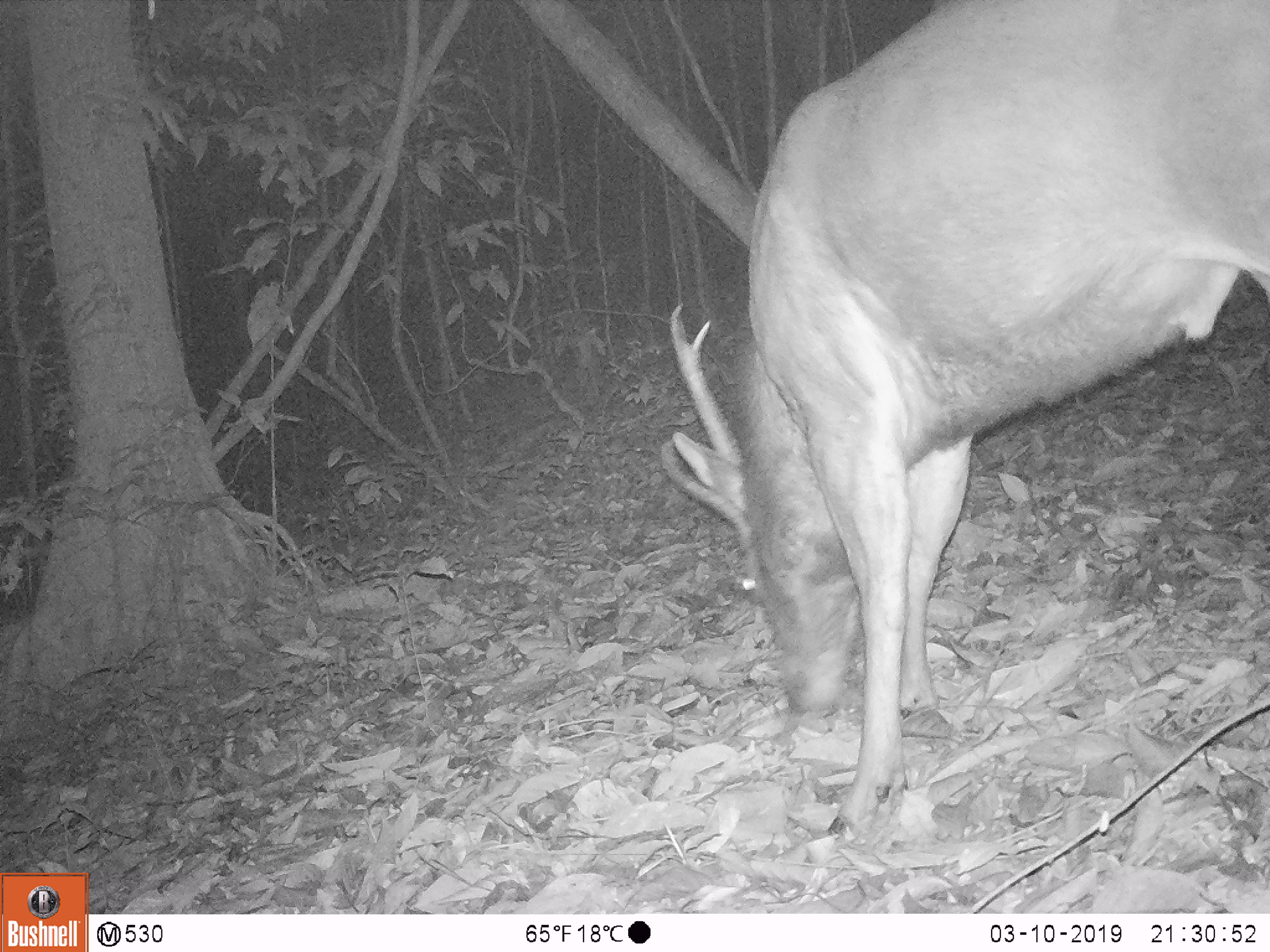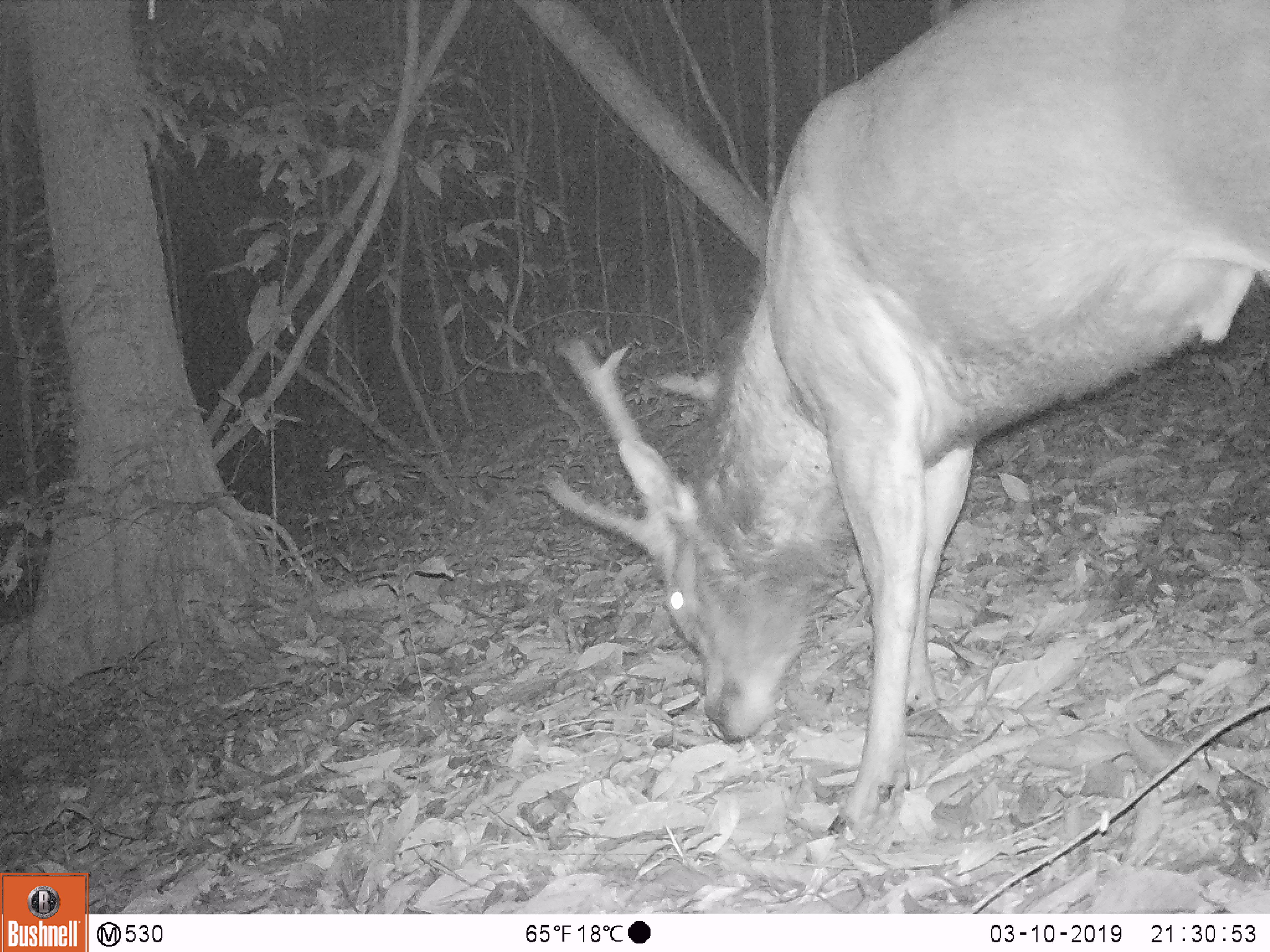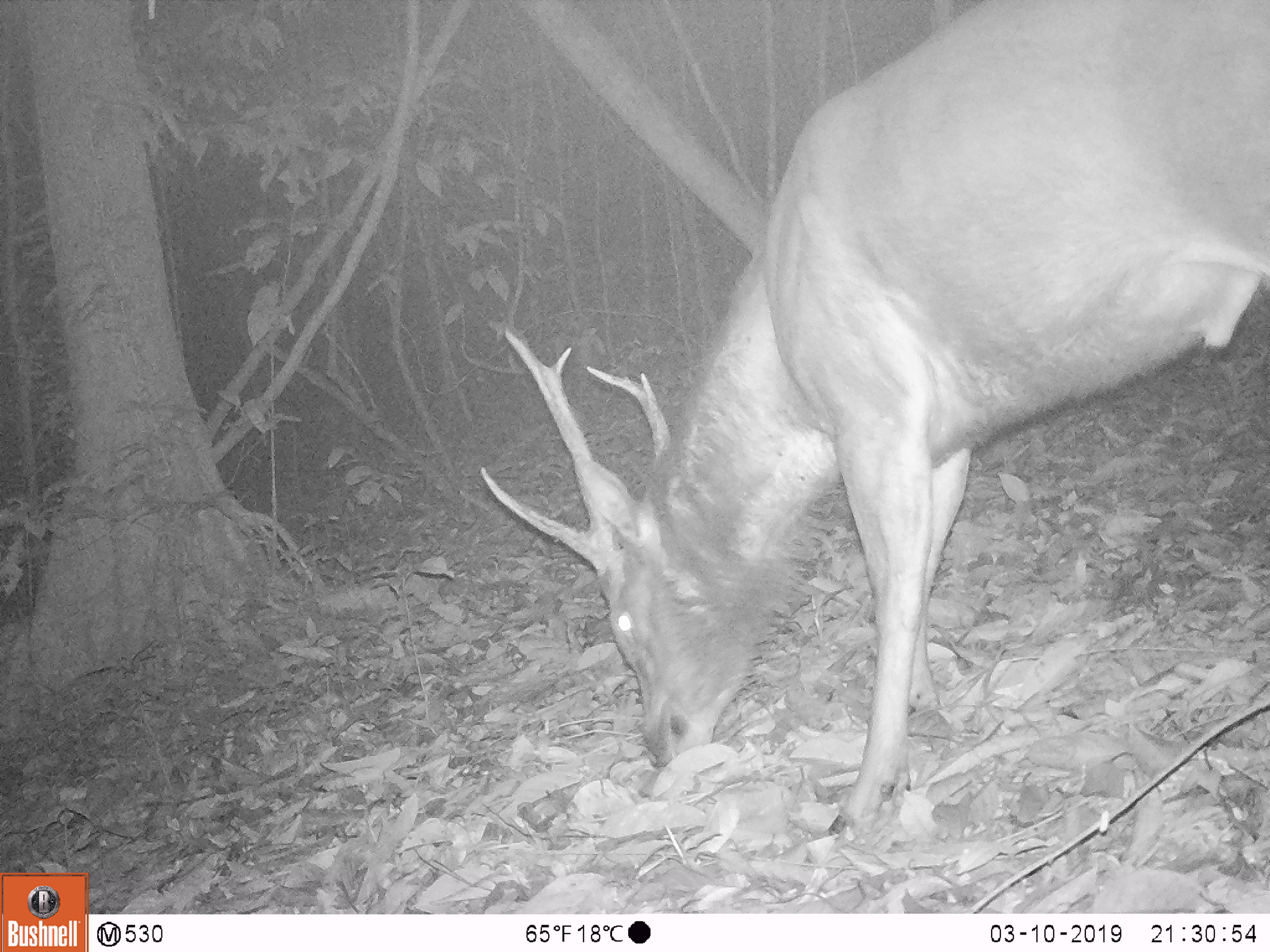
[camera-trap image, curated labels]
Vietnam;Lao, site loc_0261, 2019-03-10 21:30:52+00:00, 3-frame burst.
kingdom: Animalia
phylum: Chordata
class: Mammalia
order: Artiodactyla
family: Cervidae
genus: Rusa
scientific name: Rusa unicolor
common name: sambar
Sambar (Rusa unicolor). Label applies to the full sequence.